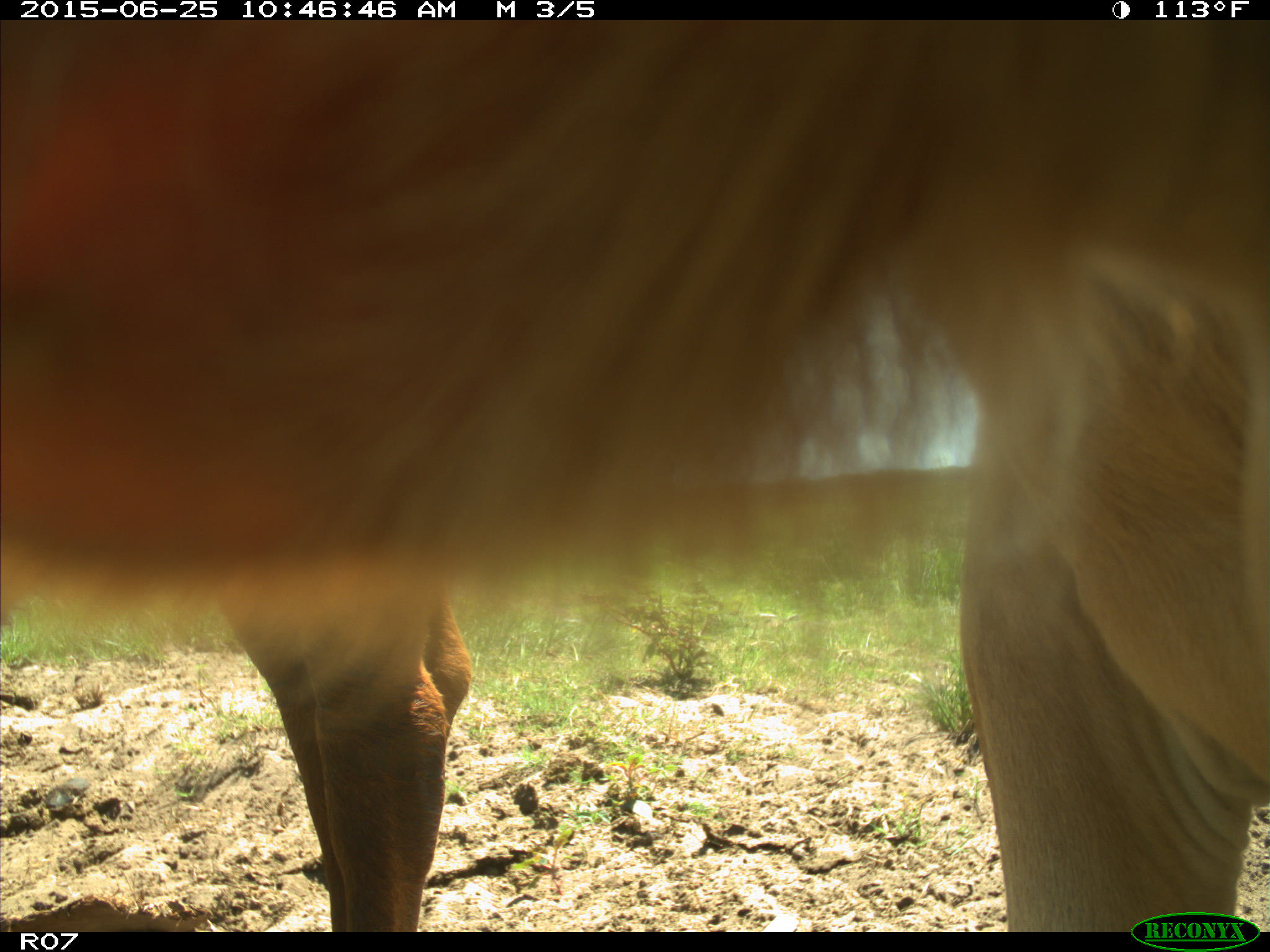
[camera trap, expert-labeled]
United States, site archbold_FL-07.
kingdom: Animalia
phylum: Chordata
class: Mammalia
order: Artiodactyla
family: Bovidae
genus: Bos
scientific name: Bos taurus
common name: domestic cow